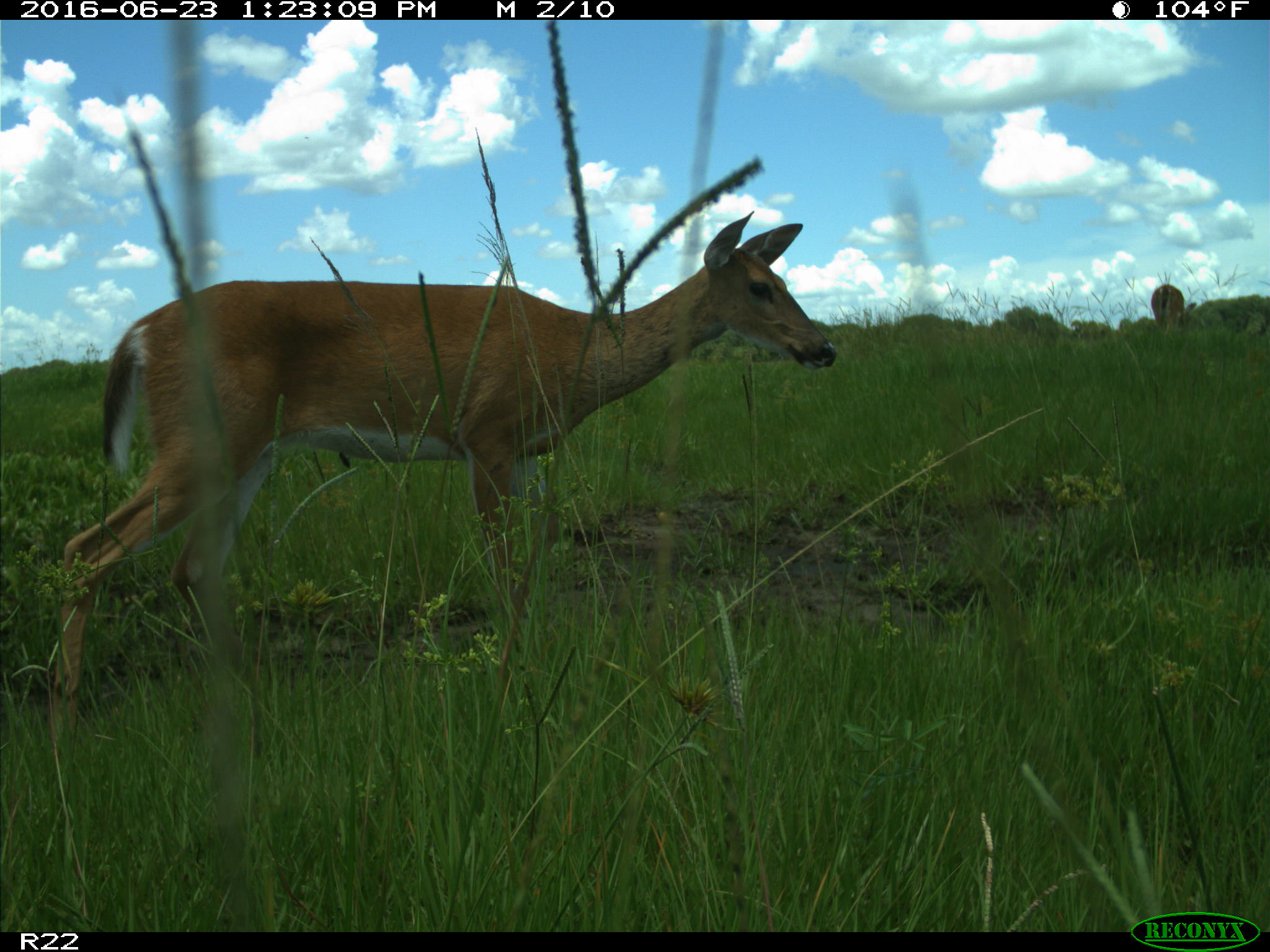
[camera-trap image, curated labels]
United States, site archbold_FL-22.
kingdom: Animalia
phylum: Chordata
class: Mammalia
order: Artiodactyla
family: Cervidae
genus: Odocoileus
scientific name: Odocoileus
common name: deer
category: unidentified deer